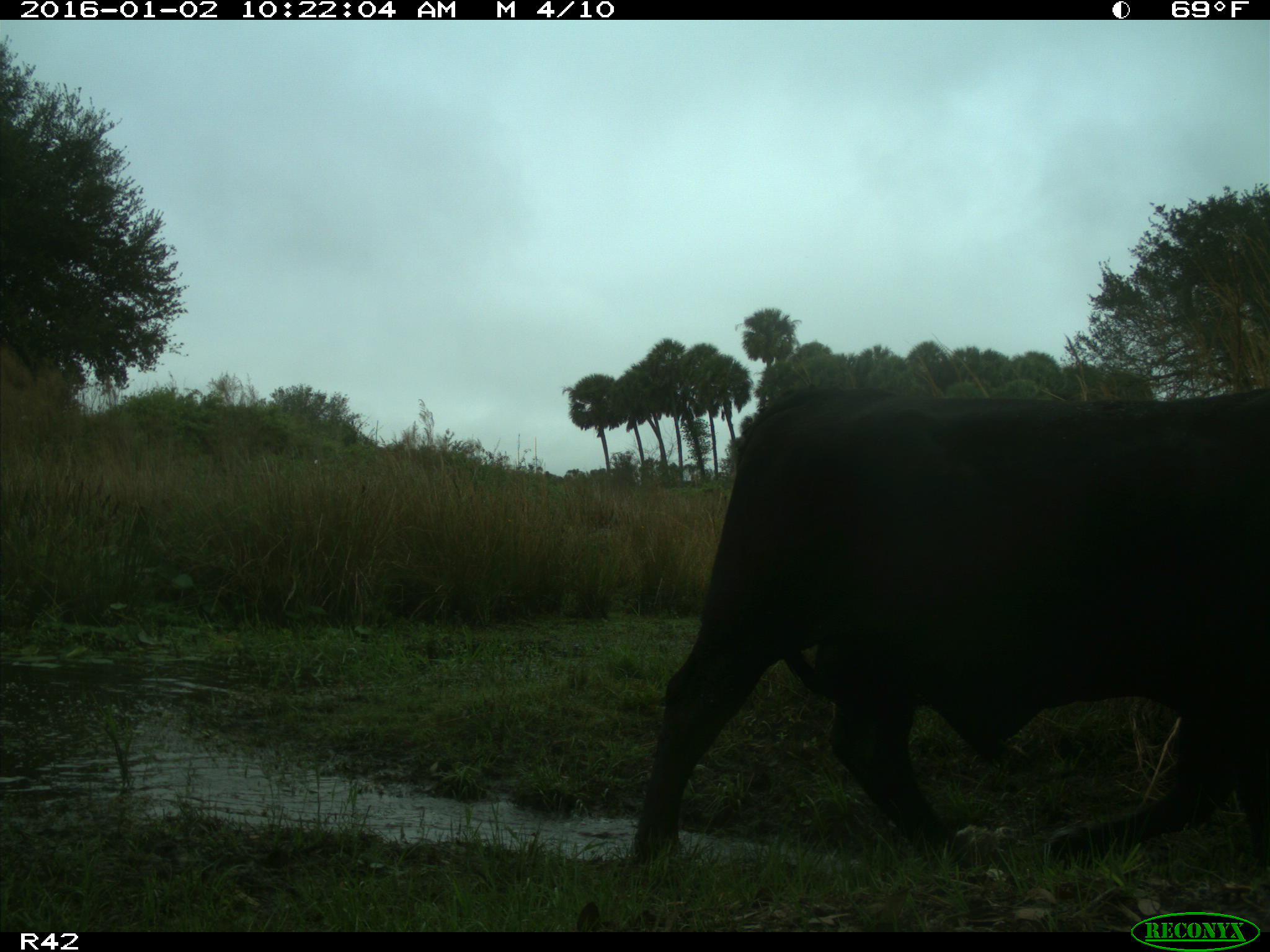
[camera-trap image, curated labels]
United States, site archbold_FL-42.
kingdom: Animalia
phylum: Chordata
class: Mammalia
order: Artiodactyla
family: Bovidae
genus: Bos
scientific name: Bos taurus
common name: domestic cow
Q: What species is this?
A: Bos taurus (domestic cow).